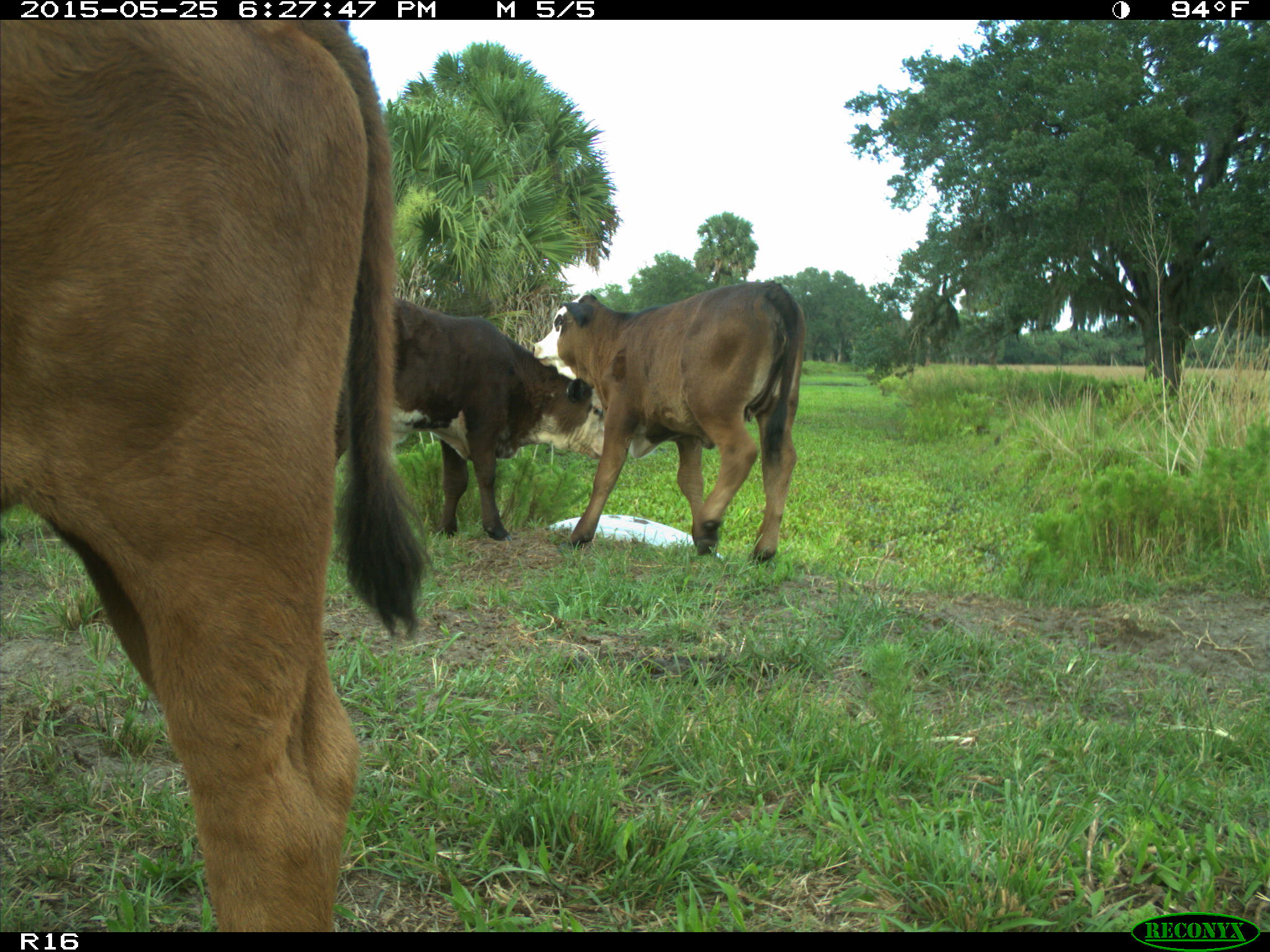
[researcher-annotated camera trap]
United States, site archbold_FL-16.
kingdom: Animalia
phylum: Chordata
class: Mammalia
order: Artiodactyla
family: Bovidae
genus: Bos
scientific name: Bos taurus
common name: domestic cow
Bos taurus (domestic cow).